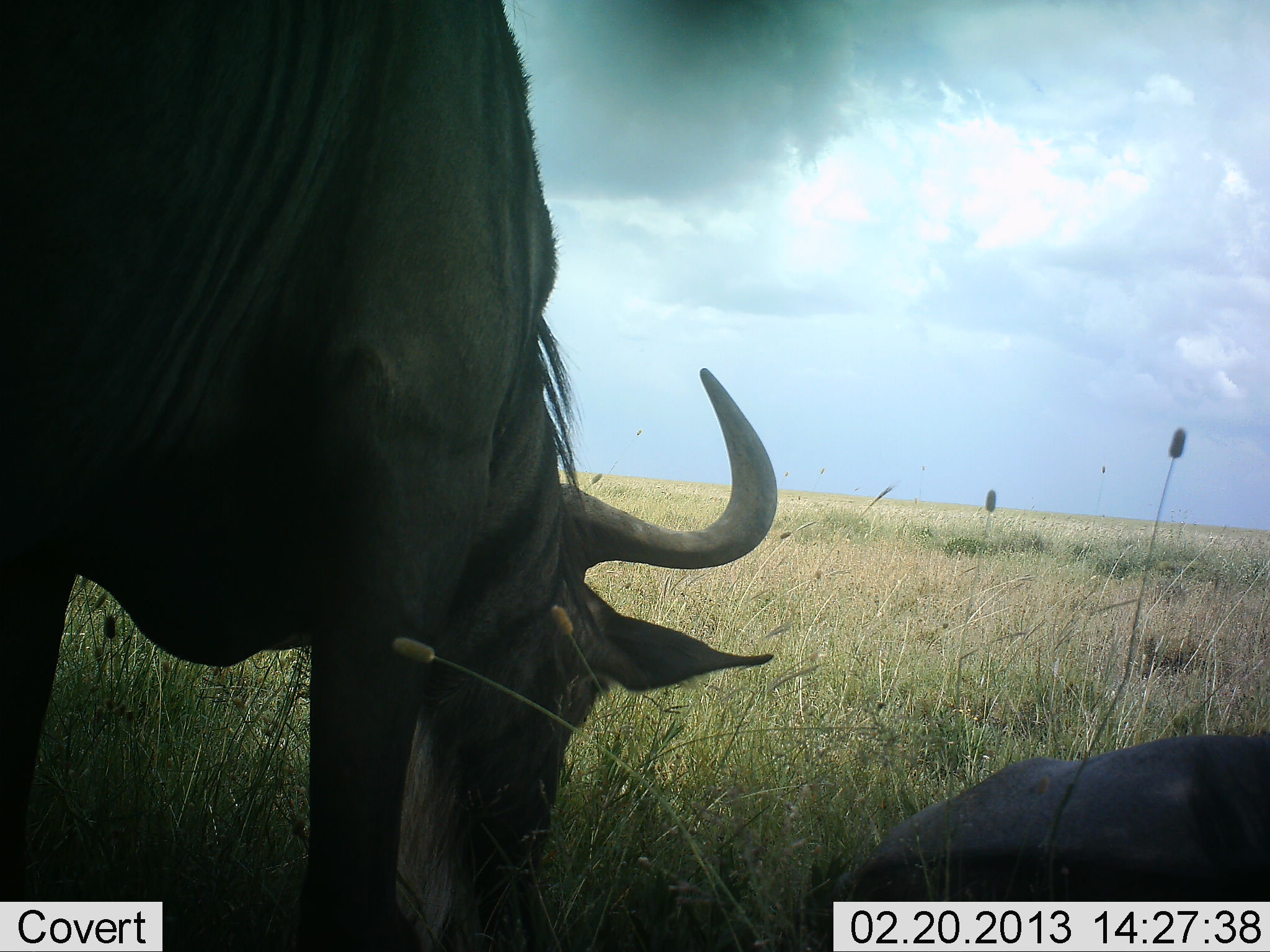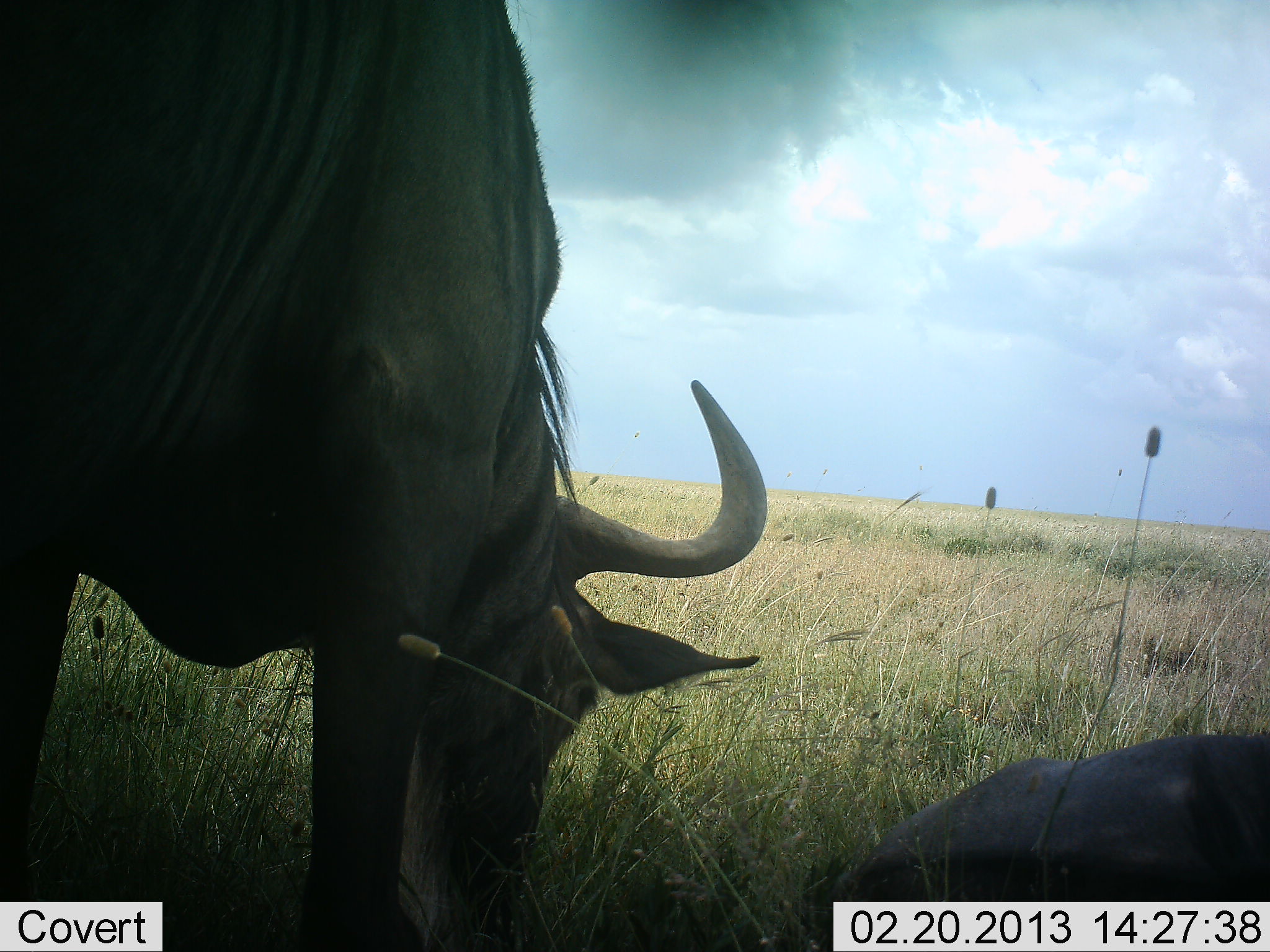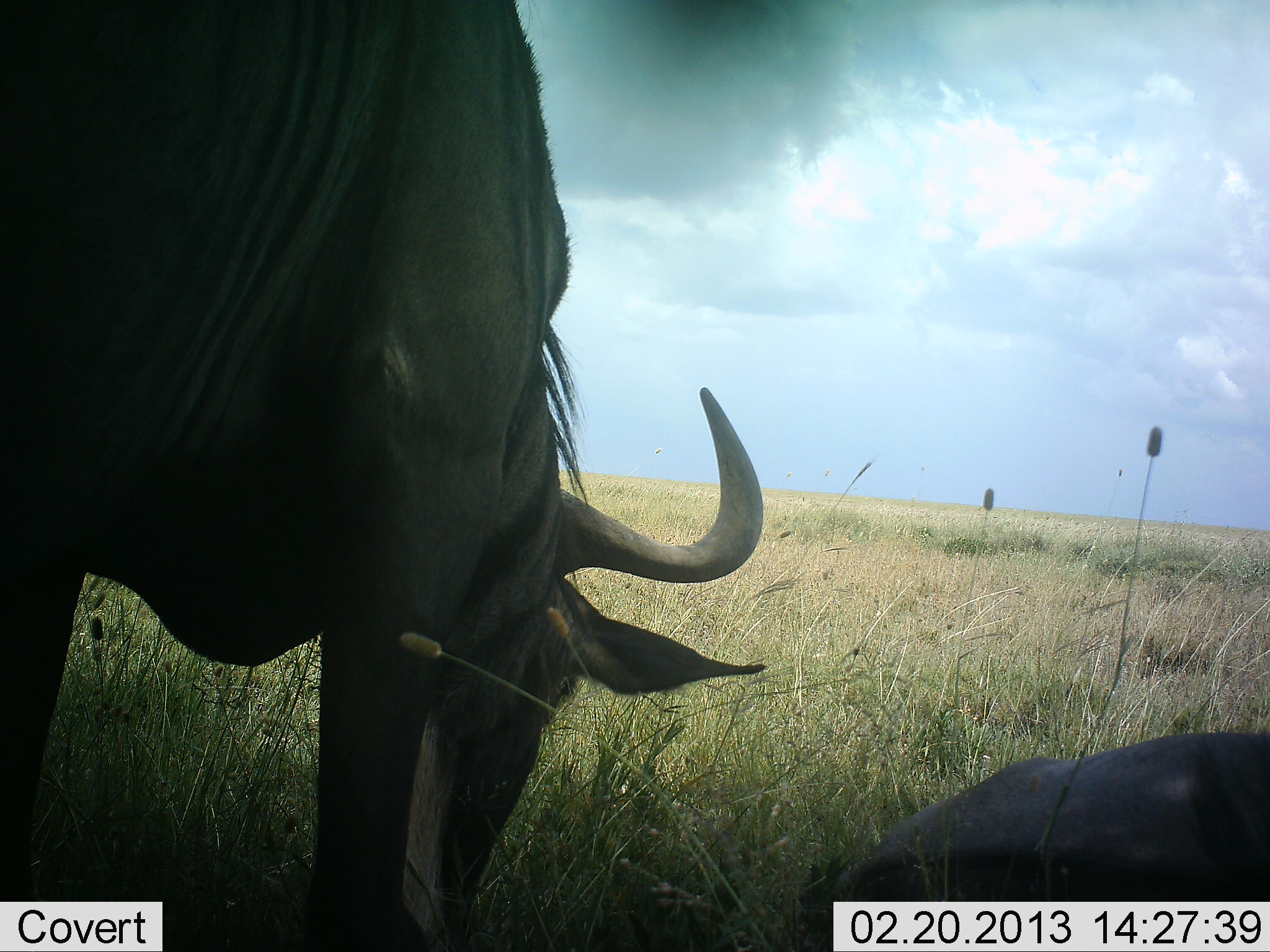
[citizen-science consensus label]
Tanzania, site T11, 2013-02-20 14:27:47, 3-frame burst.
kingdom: Animalia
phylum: Chordata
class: Mammalia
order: Artiodactyla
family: Bovidae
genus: Connochaetes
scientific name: Connochaetes taurinus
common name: blue wildebeest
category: wildebeest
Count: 2.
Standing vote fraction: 26%.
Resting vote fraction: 83%.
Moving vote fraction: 0%.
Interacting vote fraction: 0%.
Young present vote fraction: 0%.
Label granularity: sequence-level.